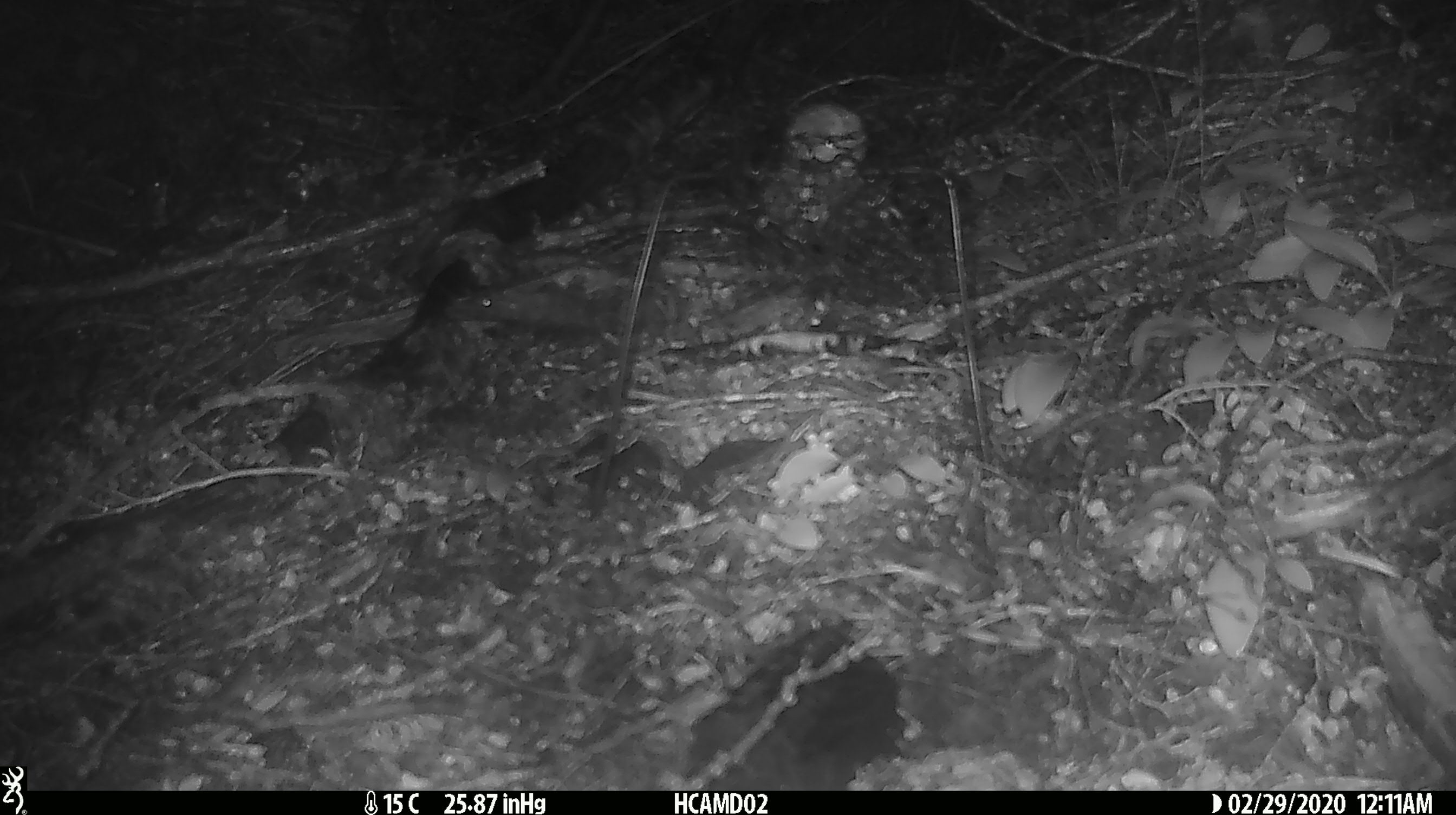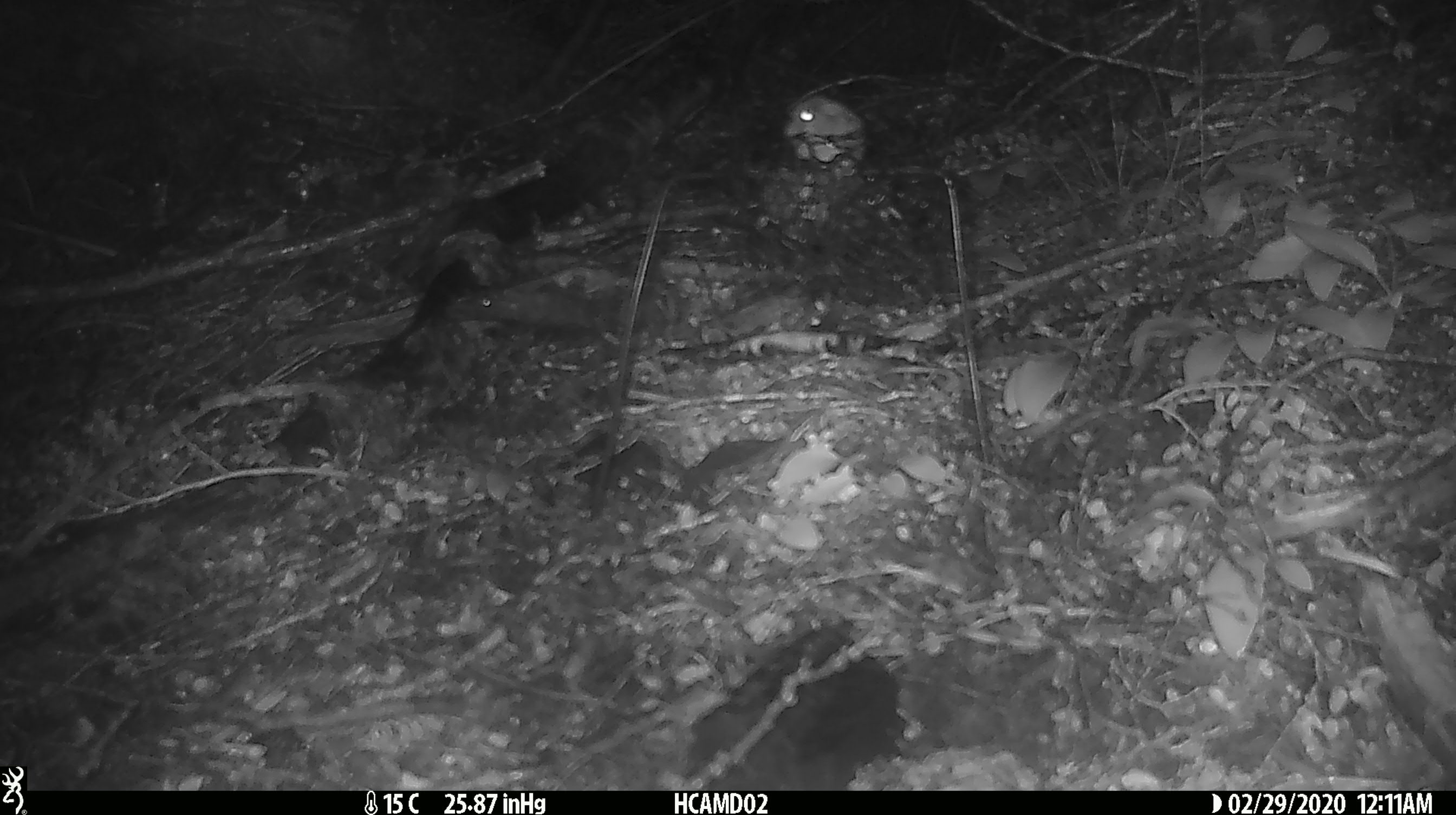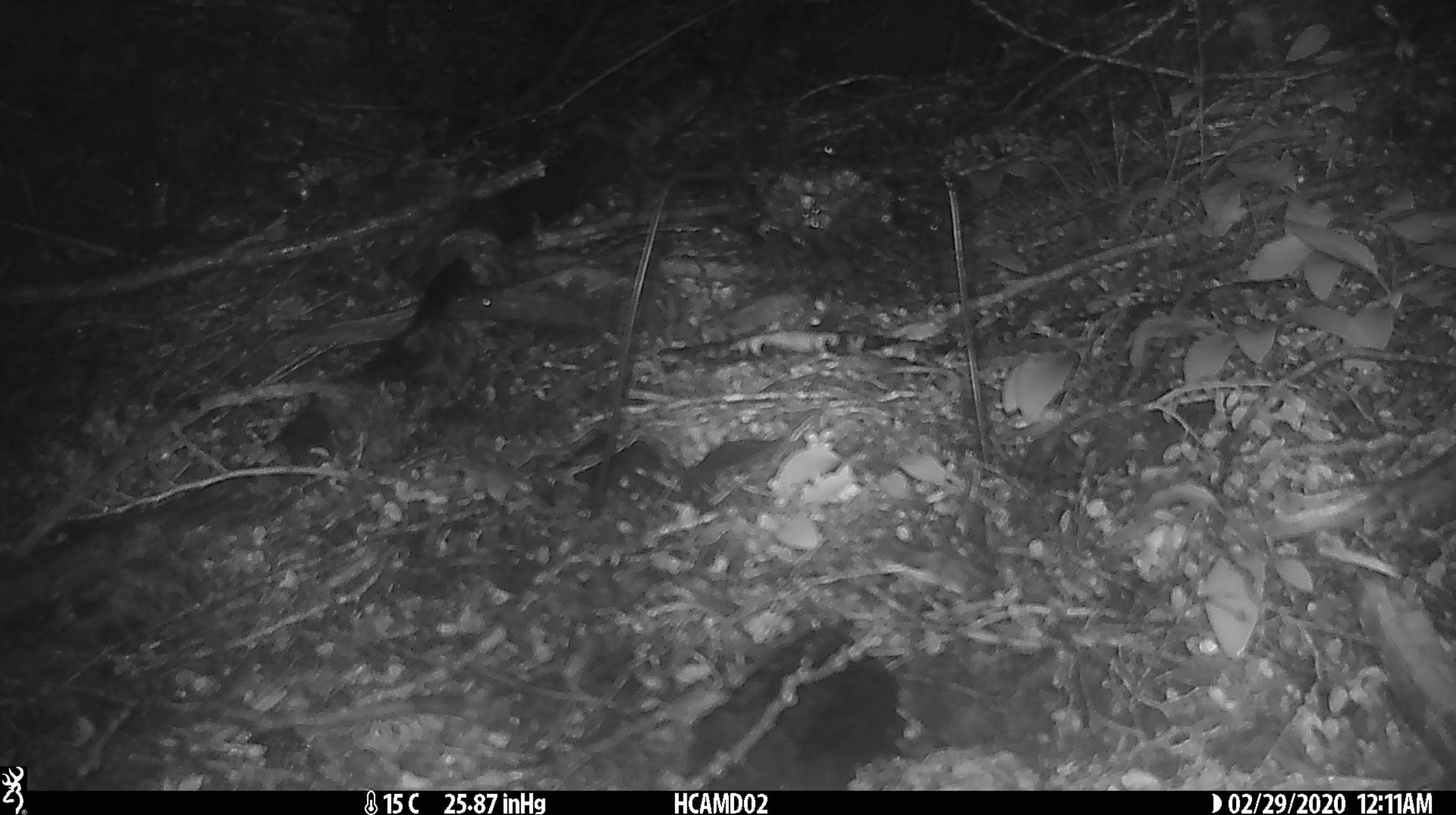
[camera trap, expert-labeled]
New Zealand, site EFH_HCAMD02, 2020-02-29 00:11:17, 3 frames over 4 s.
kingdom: Animalia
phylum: Chordata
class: Mammalia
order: Rodentia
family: Muridae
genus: Mus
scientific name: Mus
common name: mouse